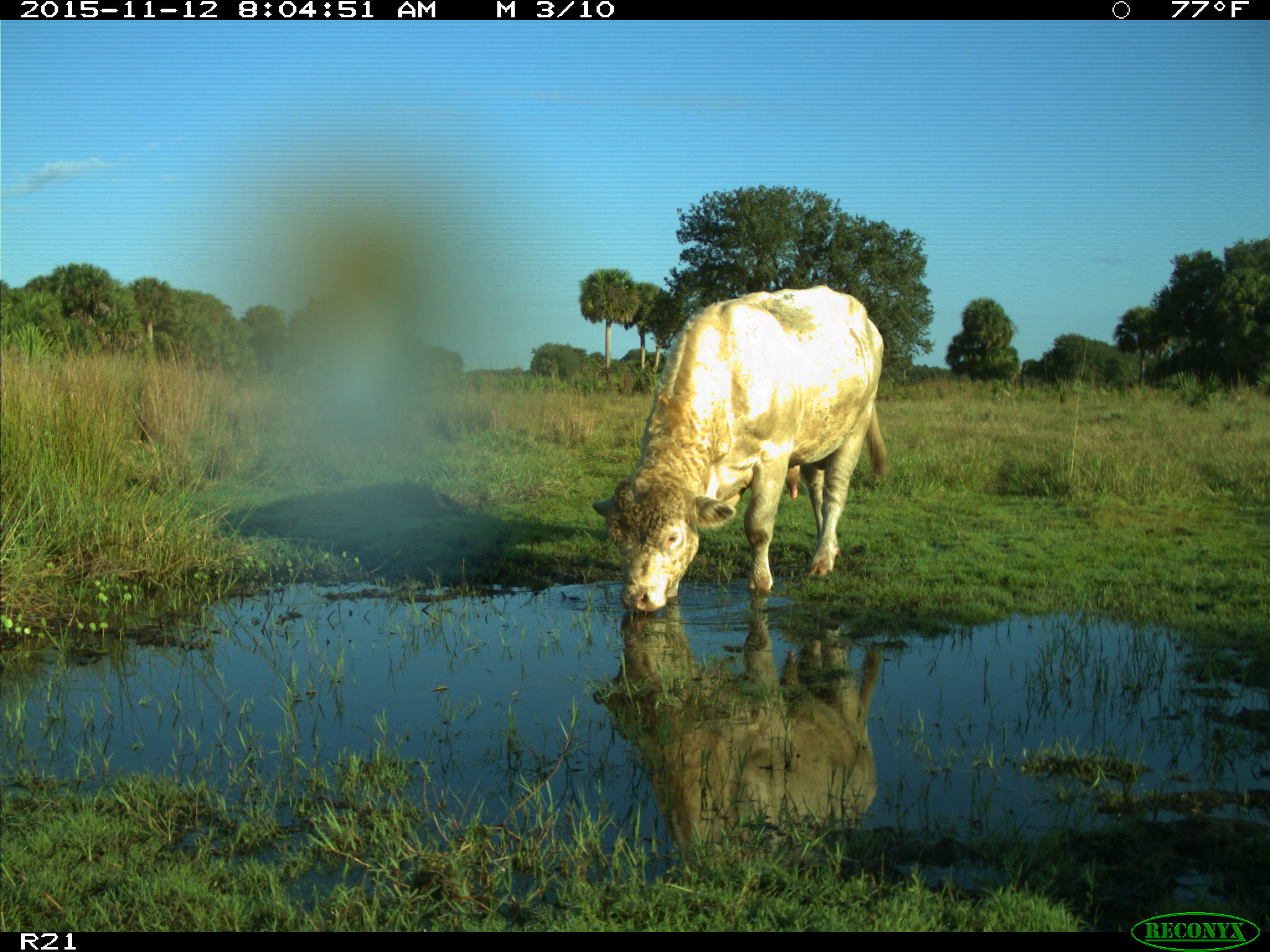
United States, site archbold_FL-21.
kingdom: Animalia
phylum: Chordata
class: Mammalia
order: Artiodactyla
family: Bovidae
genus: Bos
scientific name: Bos taurus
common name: domestic cow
Bos taurus (domestic cow).